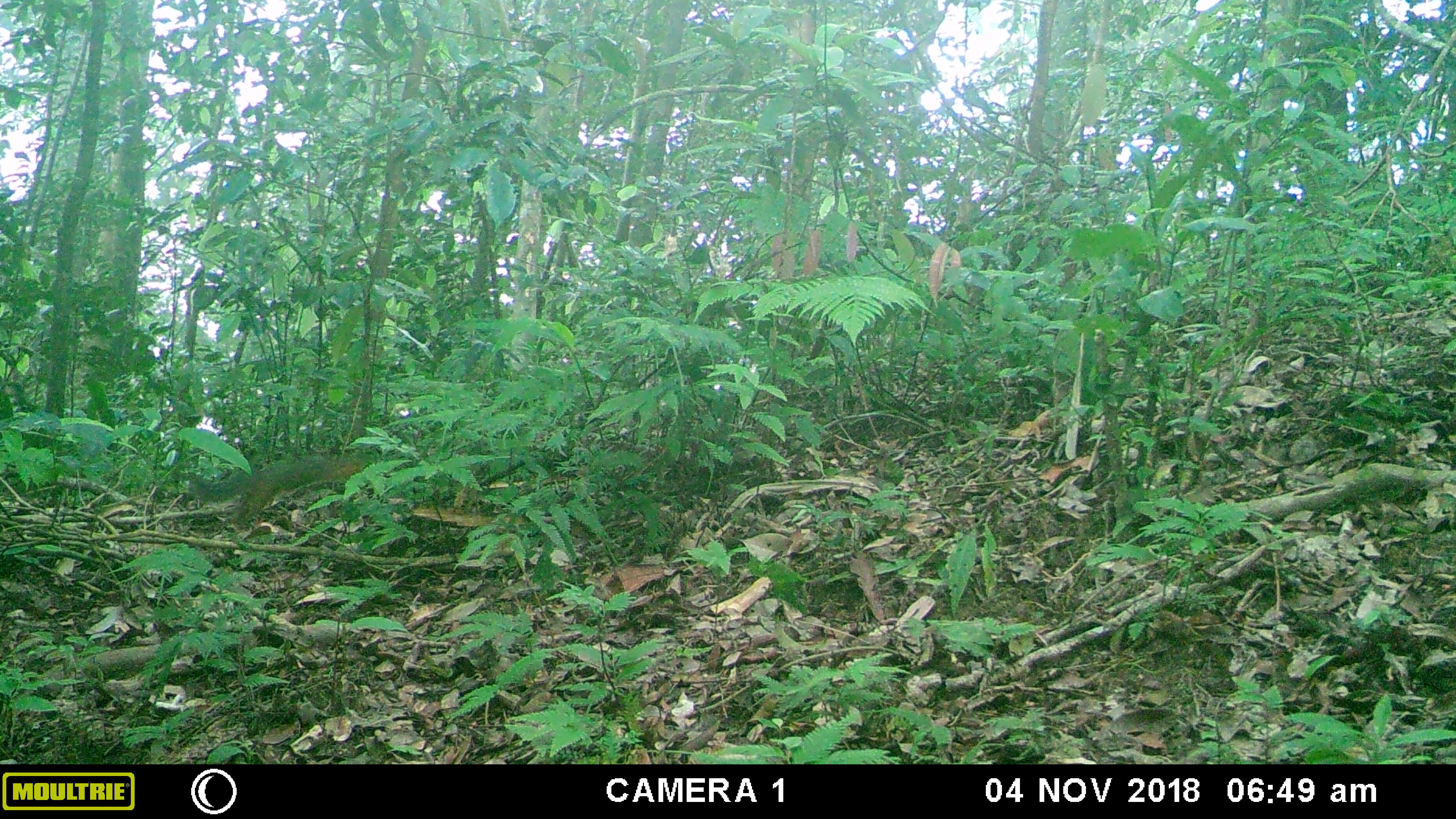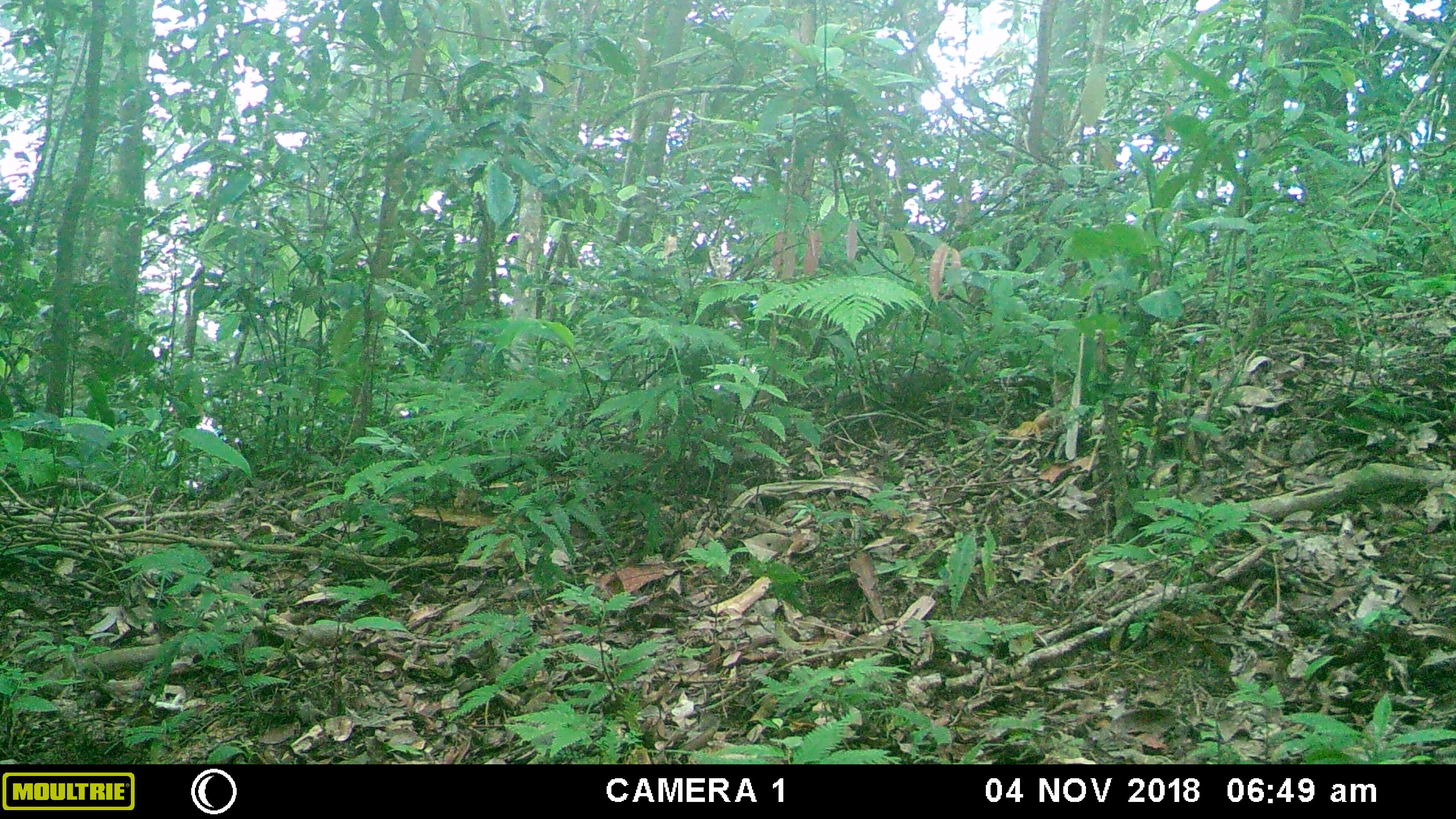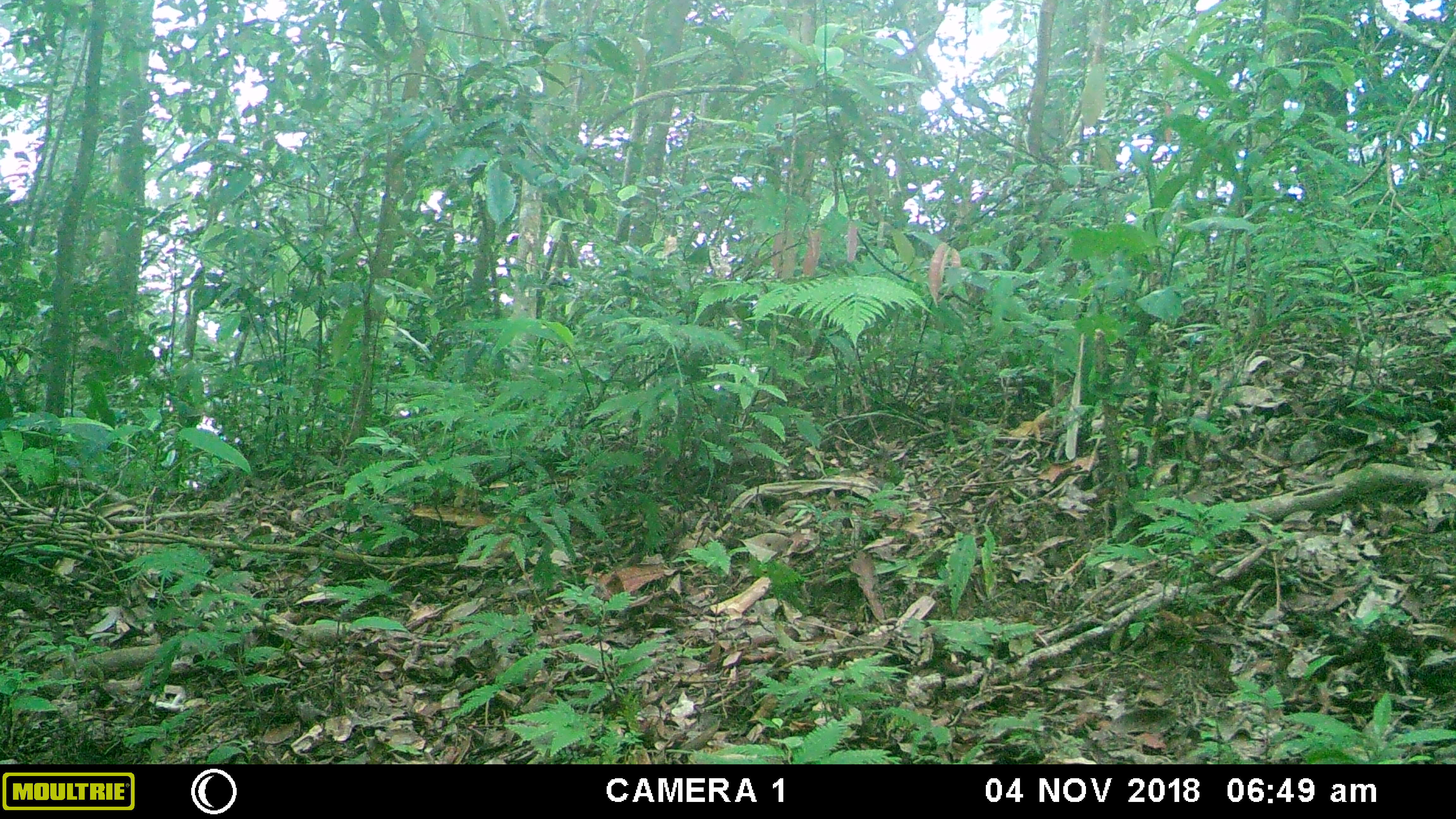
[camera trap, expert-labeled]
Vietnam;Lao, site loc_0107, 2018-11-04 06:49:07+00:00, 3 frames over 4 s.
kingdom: Animalia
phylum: Chordata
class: Mammalia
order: Rodentia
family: Sciuridae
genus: Dremomys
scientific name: Dremomys rufigenis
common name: red-cheeked squirrel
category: red cheeked squirrel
Red cheeked squirrel (red-cheeked squirrel) (Dremomys rufigenis). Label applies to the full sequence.